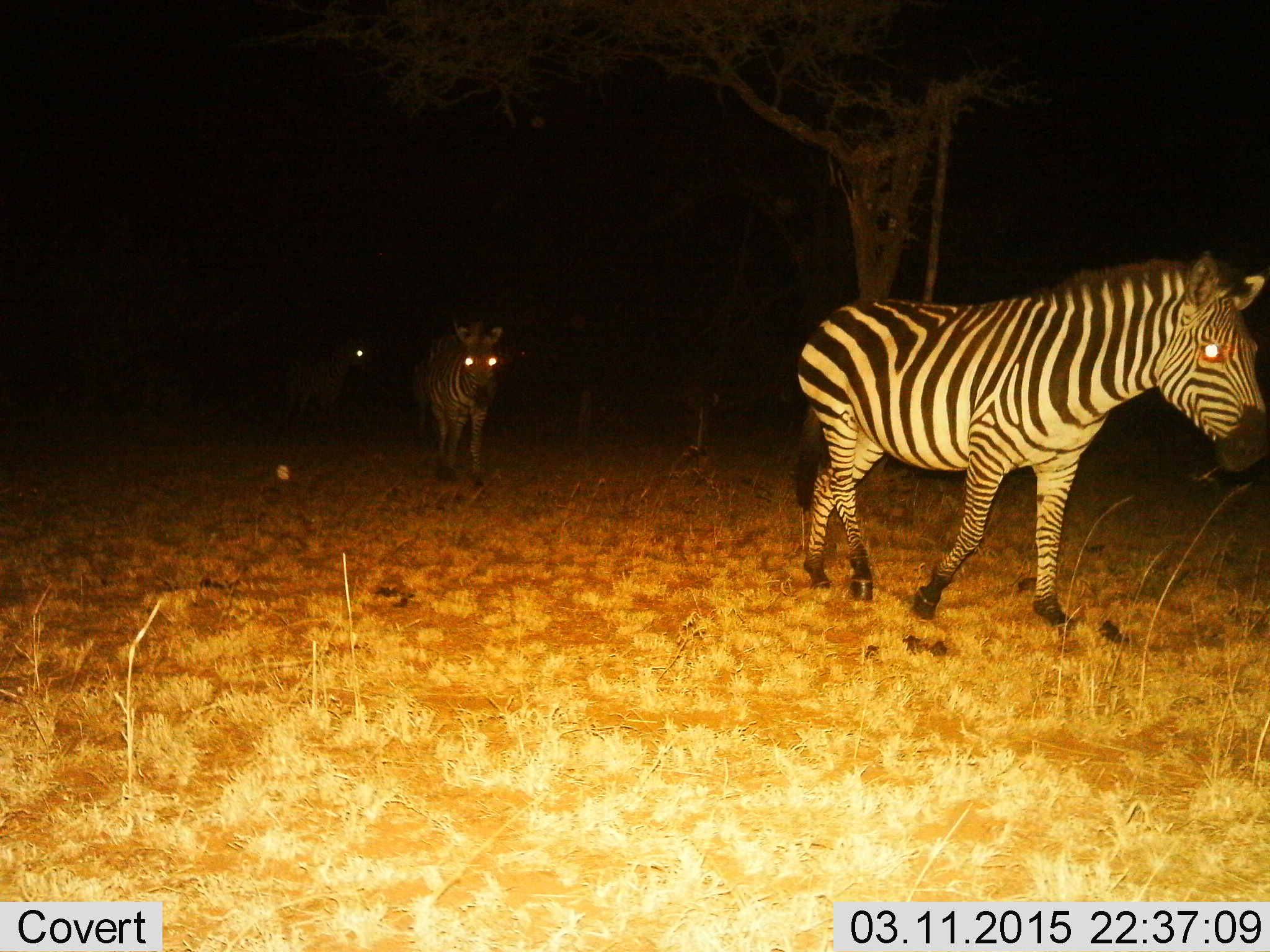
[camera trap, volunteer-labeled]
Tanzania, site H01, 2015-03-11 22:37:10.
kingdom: Animalia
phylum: Chordata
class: Mammalia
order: Perissodactyla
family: Equidae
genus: Equus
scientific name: Equus quagga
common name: plains zebra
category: zebra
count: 3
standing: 0%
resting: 0%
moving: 100%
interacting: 0%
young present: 0%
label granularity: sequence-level